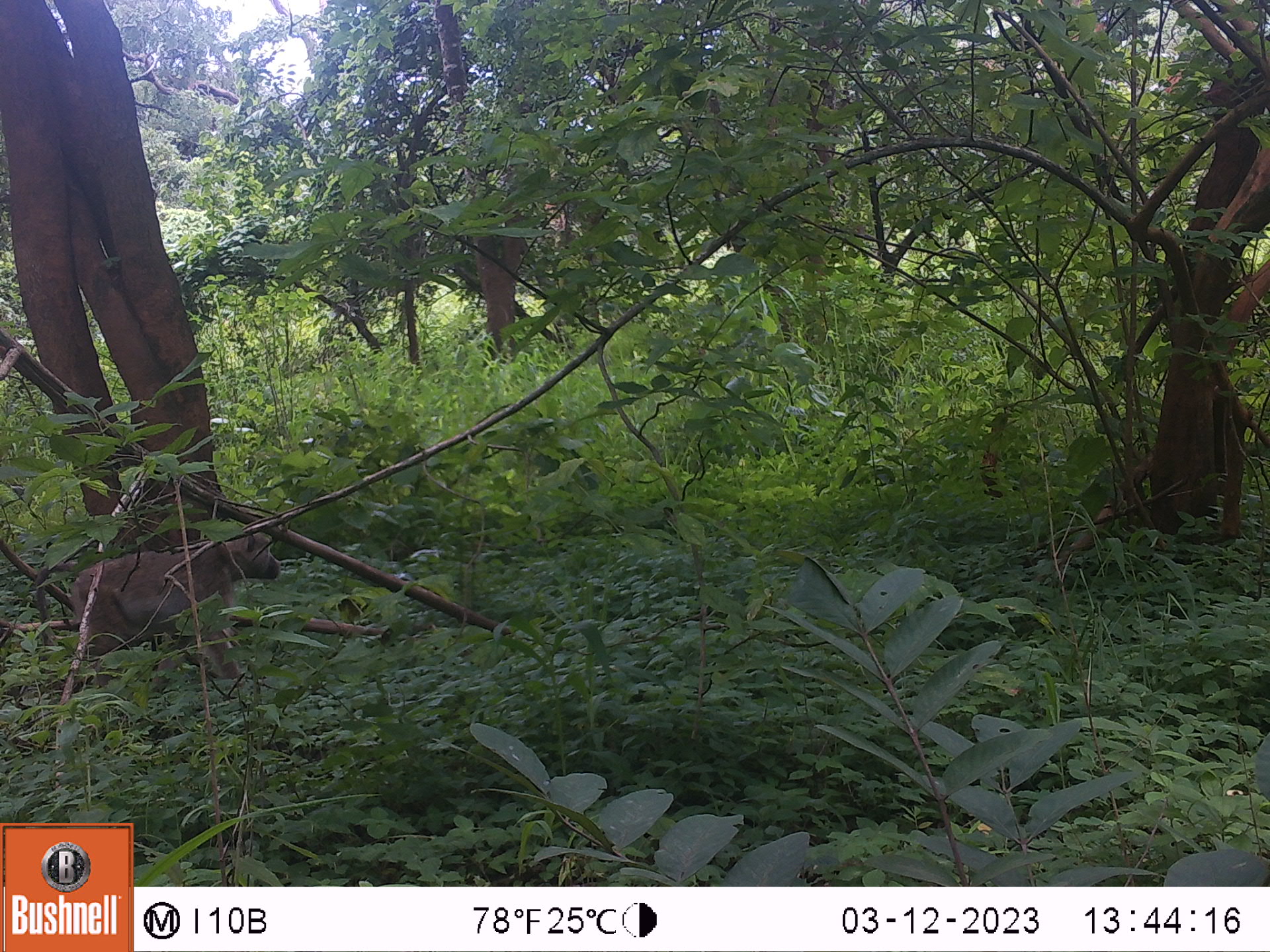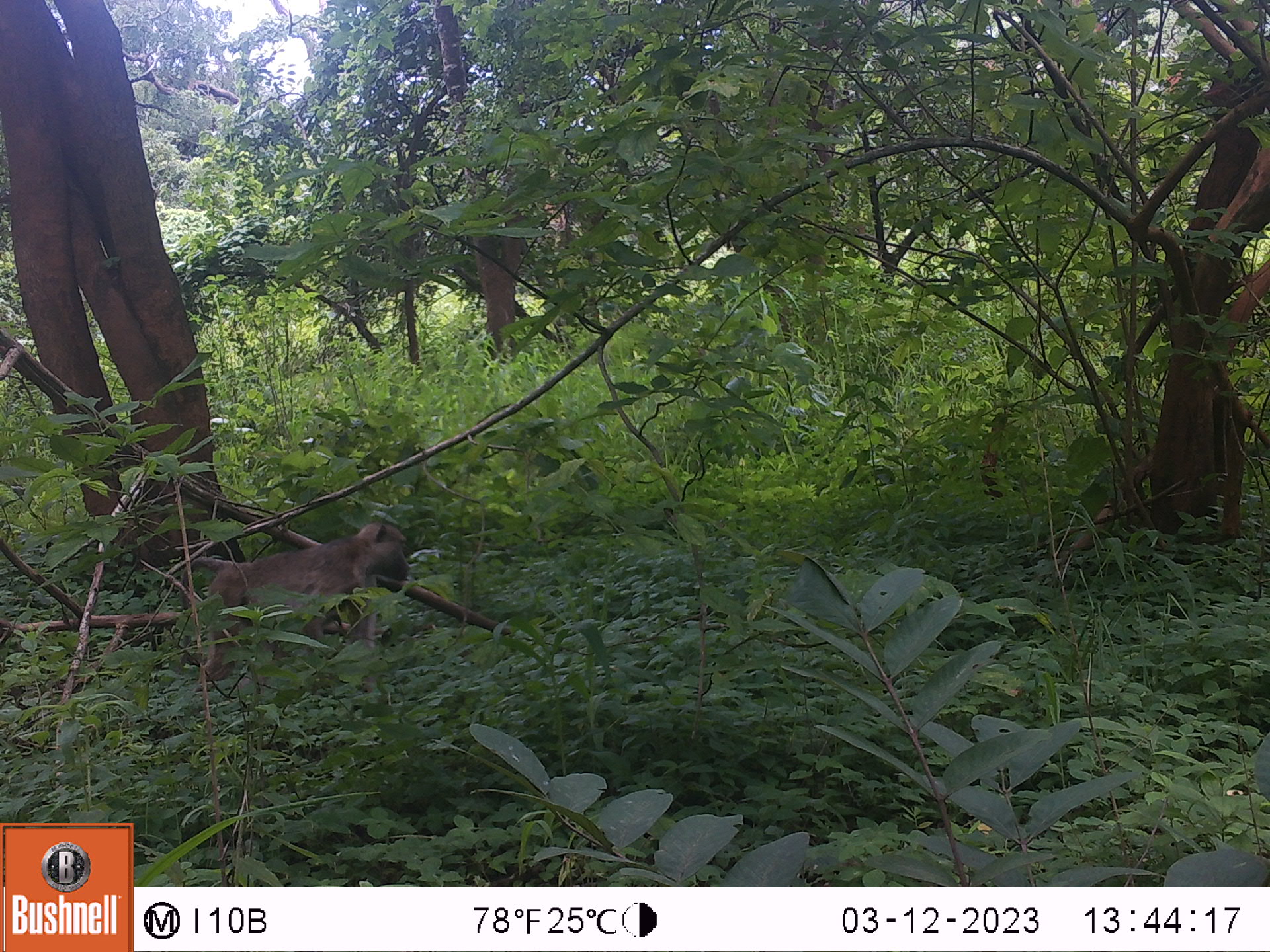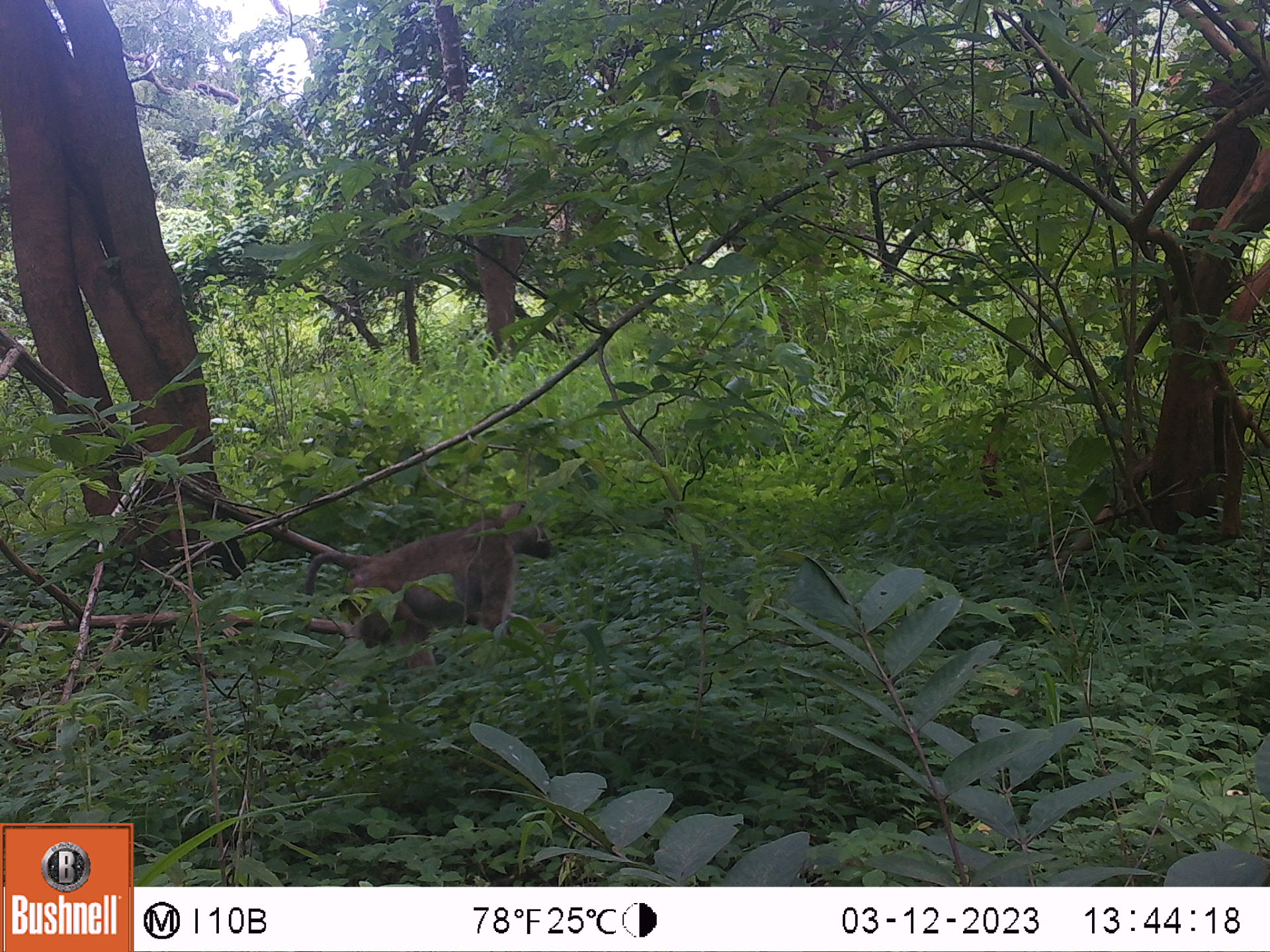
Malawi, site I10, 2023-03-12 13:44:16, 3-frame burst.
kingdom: Animalia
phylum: Chordata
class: Mammalia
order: Primates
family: Cercopithecidae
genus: Papio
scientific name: Papio cynocephalus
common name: yellow baboon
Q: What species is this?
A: Yellow baboon (Papio cynocephalus).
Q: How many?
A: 1.